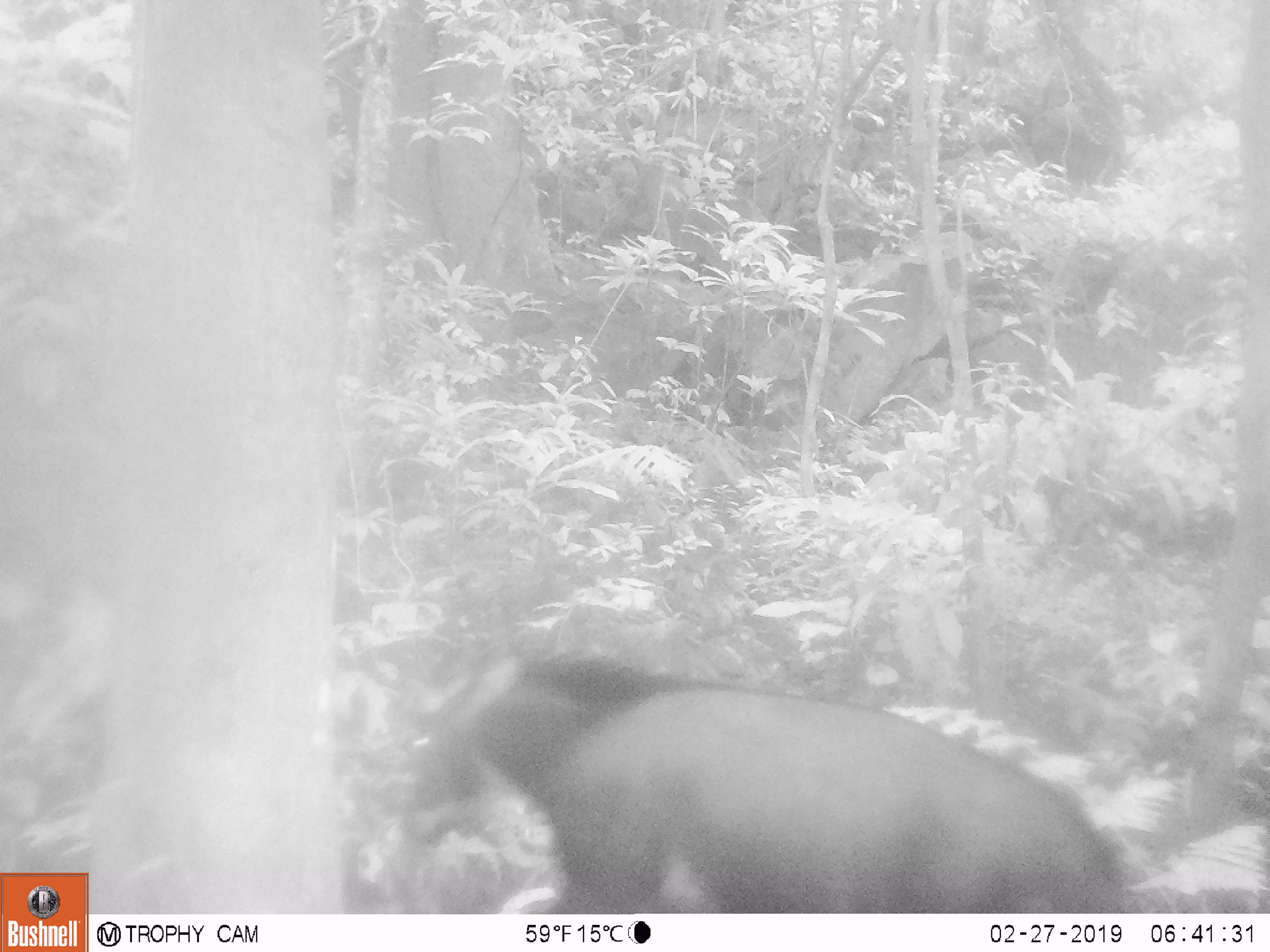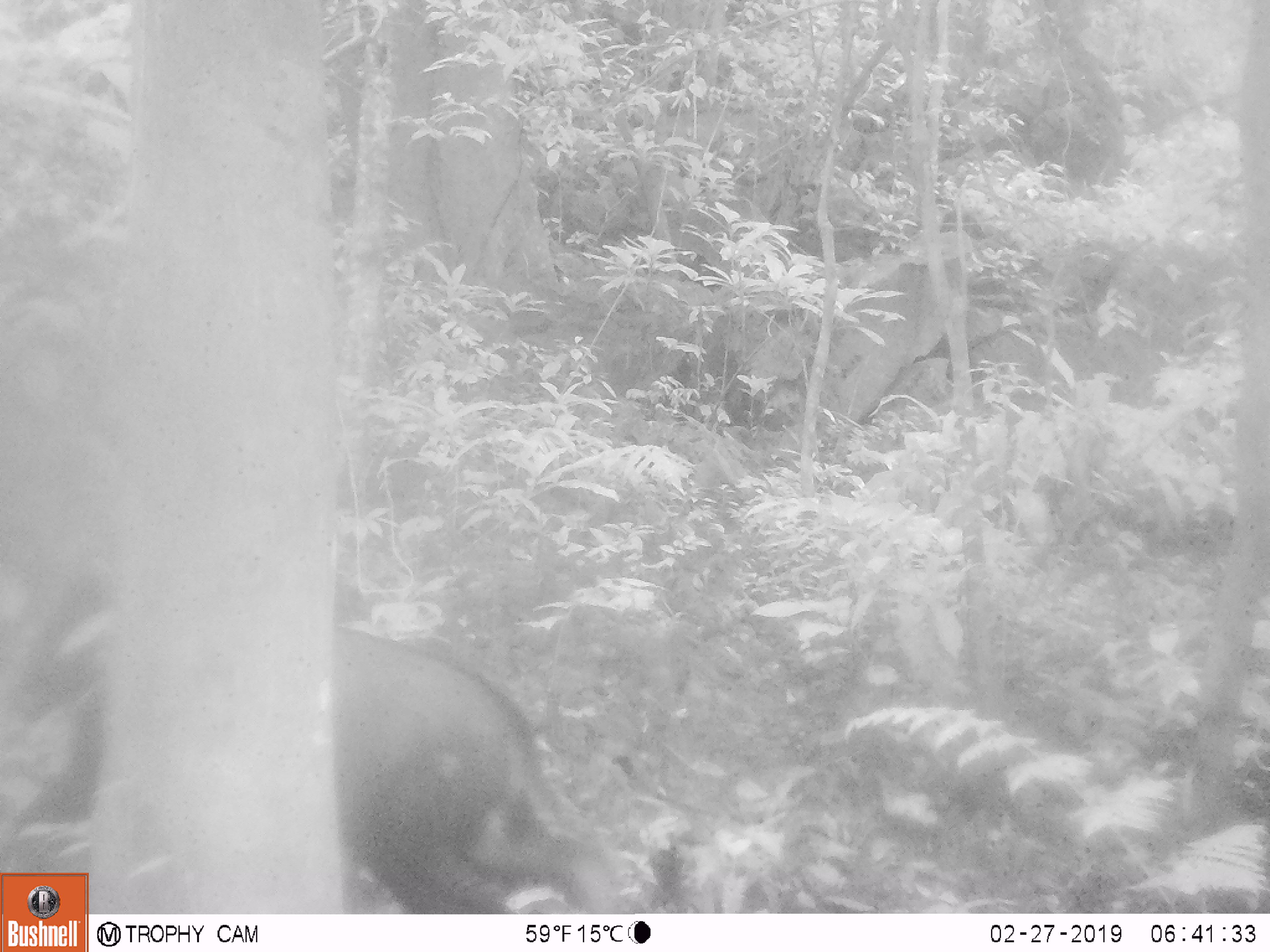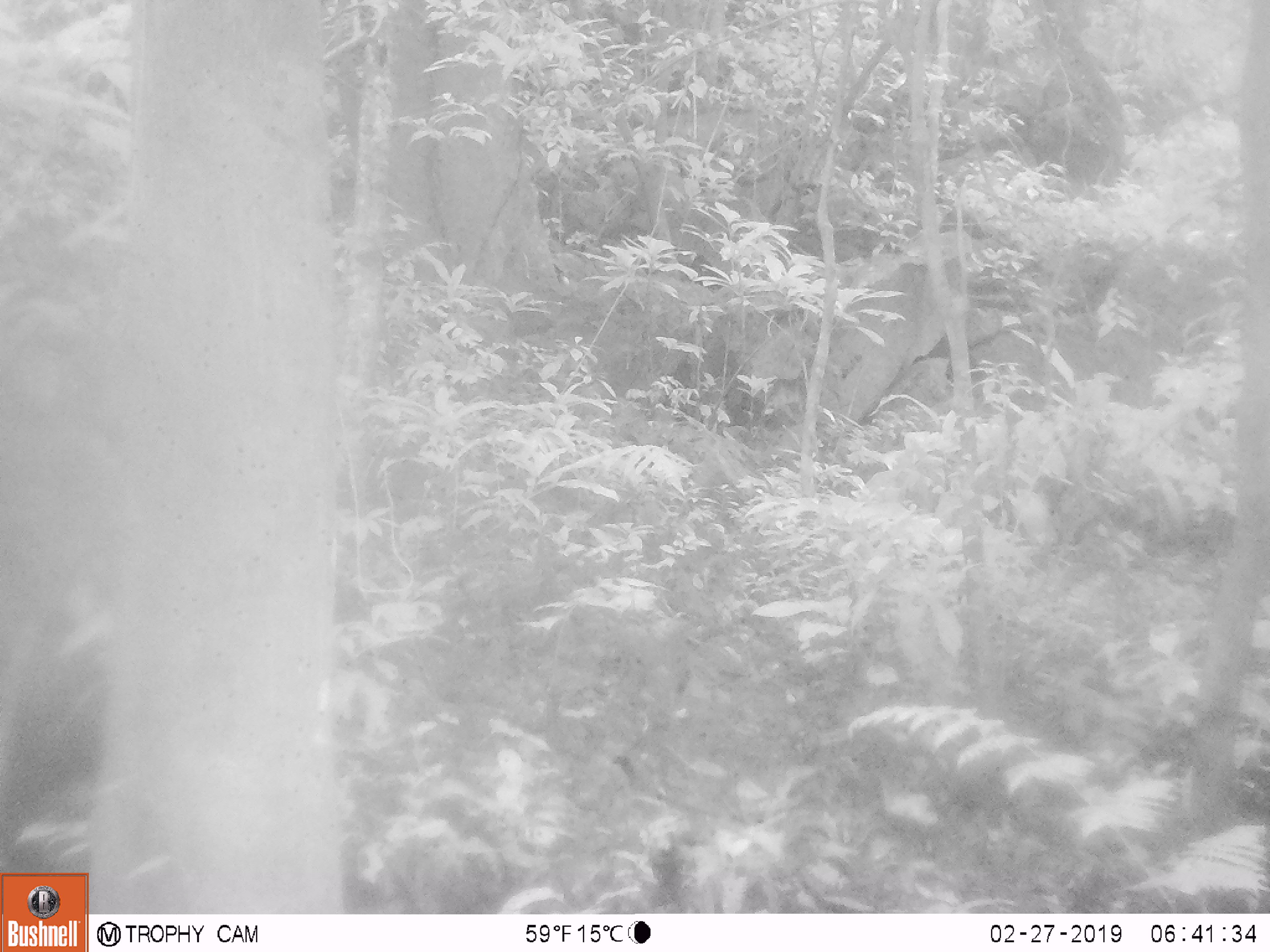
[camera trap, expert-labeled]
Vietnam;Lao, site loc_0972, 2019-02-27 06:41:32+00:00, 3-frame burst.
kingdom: Animalia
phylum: Chordata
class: Mammalia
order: Artiodactyla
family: Bovidae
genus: Capricornis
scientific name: Capricornis sumatraensis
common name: chinese serow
Chinese serow (Capricornis sumatraensis). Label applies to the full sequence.